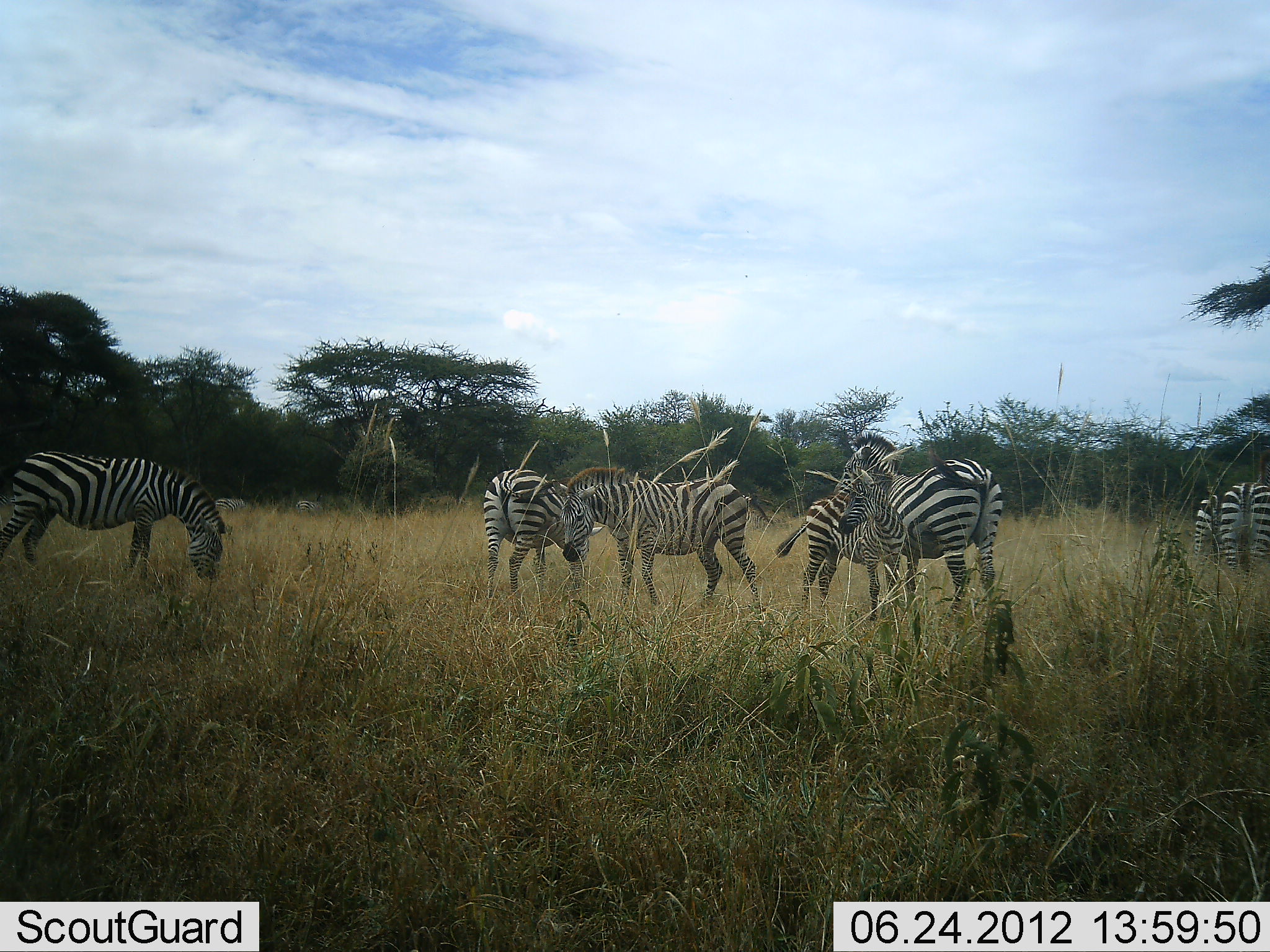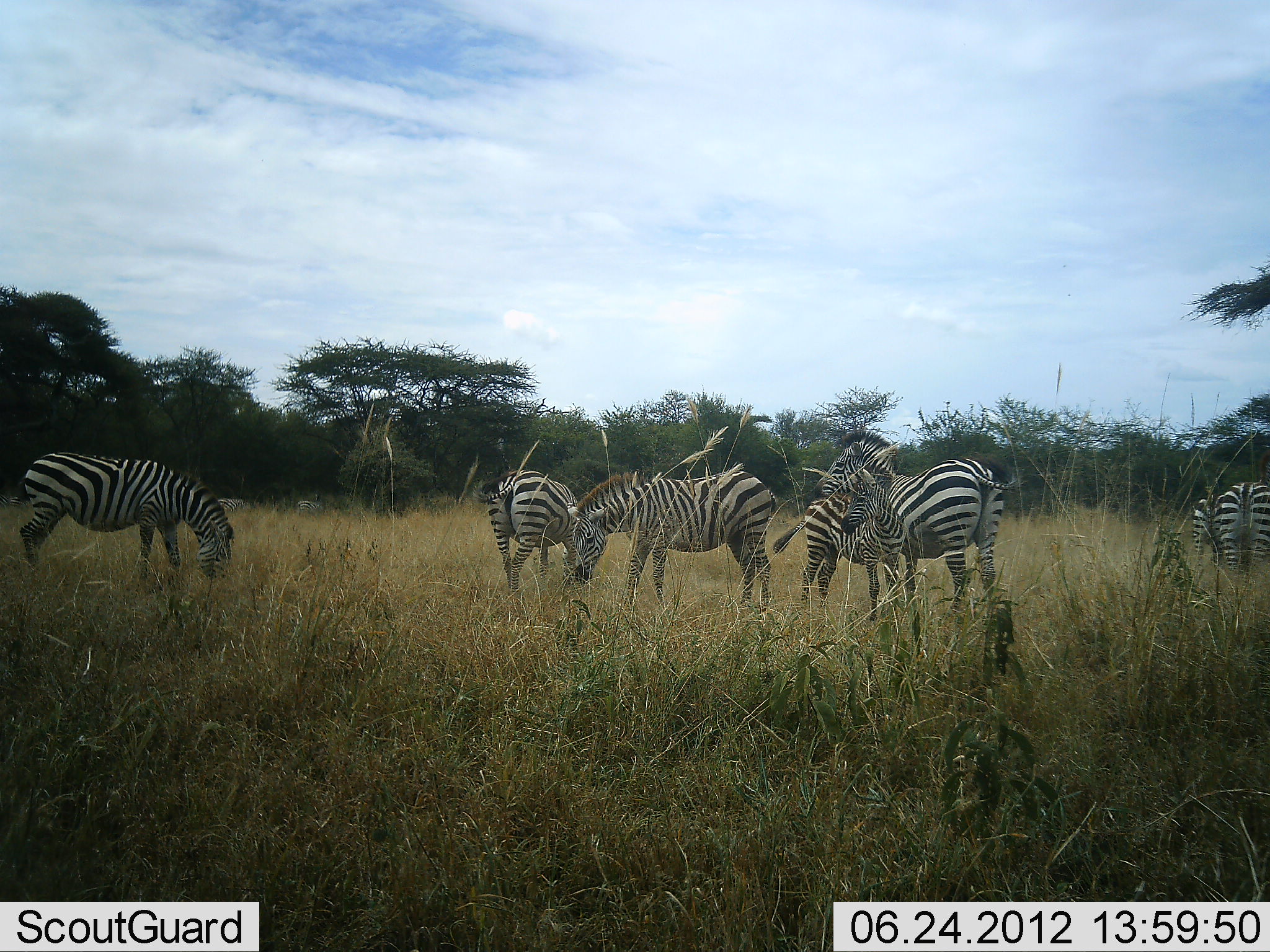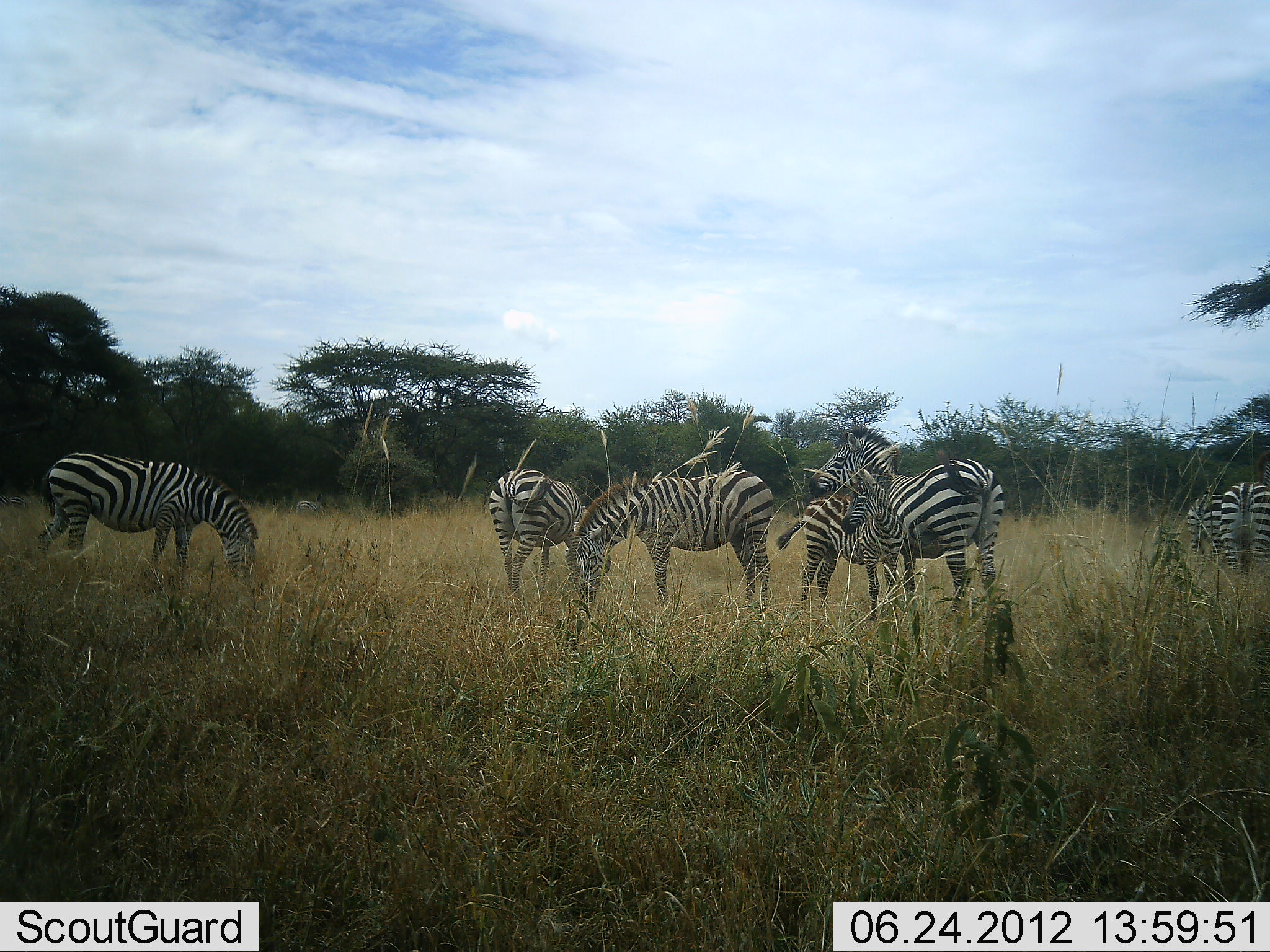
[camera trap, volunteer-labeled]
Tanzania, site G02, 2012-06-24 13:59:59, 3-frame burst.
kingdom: Animalia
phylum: Chordata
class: Mammalia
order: Perissodactyla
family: Equidae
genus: Equus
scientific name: Equus quagga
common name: plains zebra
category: zebra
Zebra (plains zebra) (Equus quagga), count 7. Behavior (volunteer vote fractions): standing 90%, resting 0%, moving 0%, interacting 10%. Young present (vote fraction): 60%. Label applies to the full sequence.